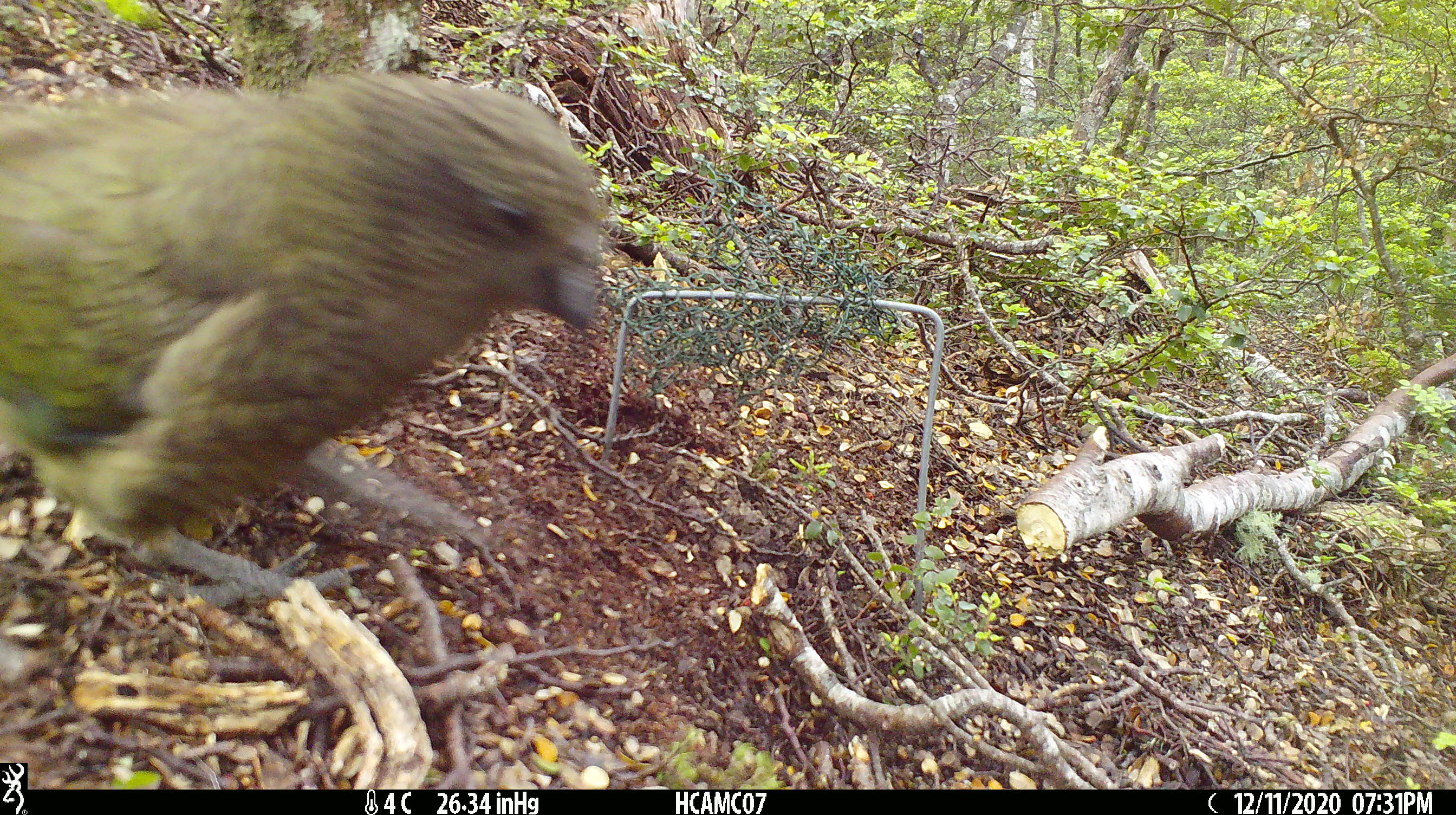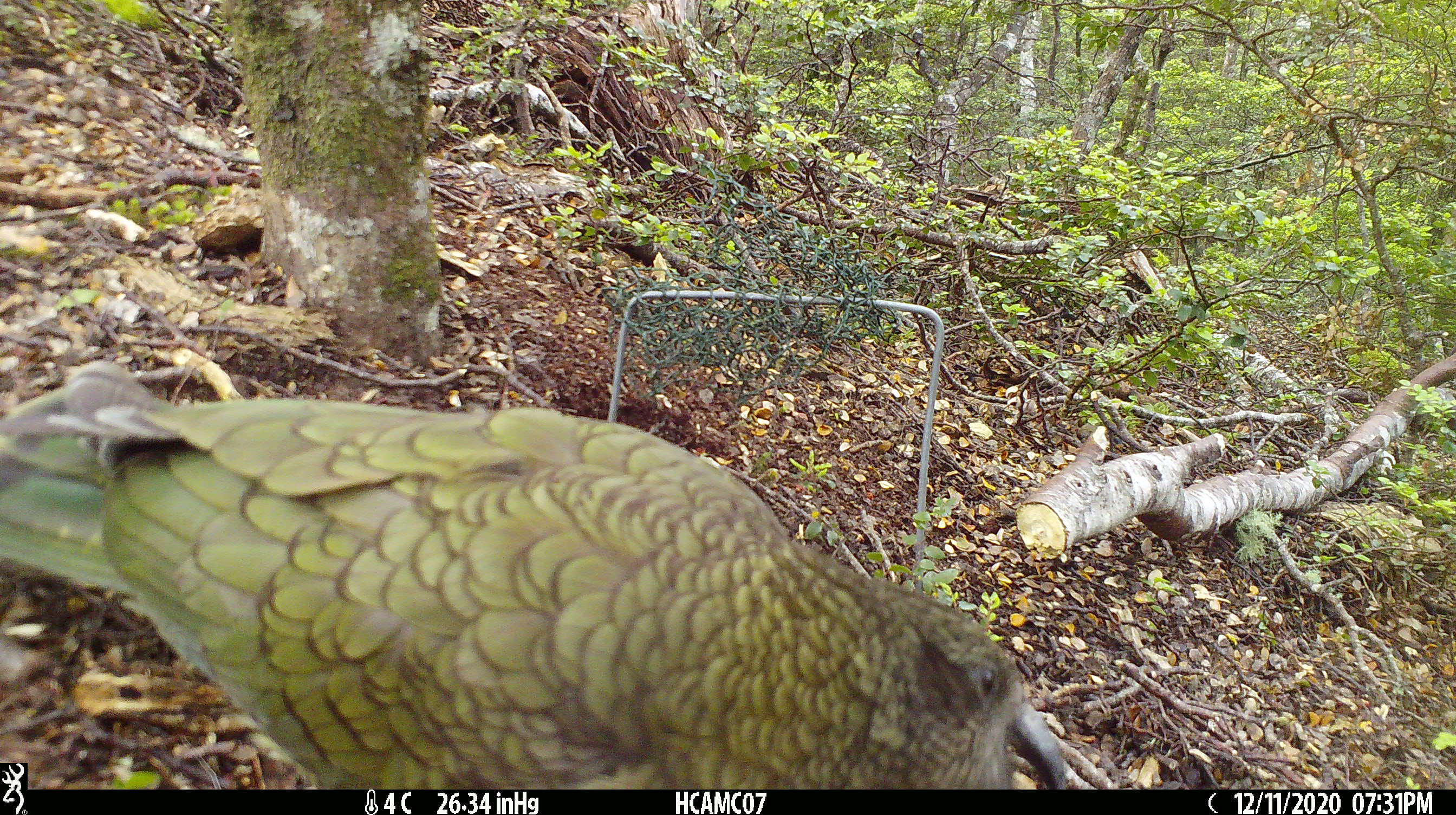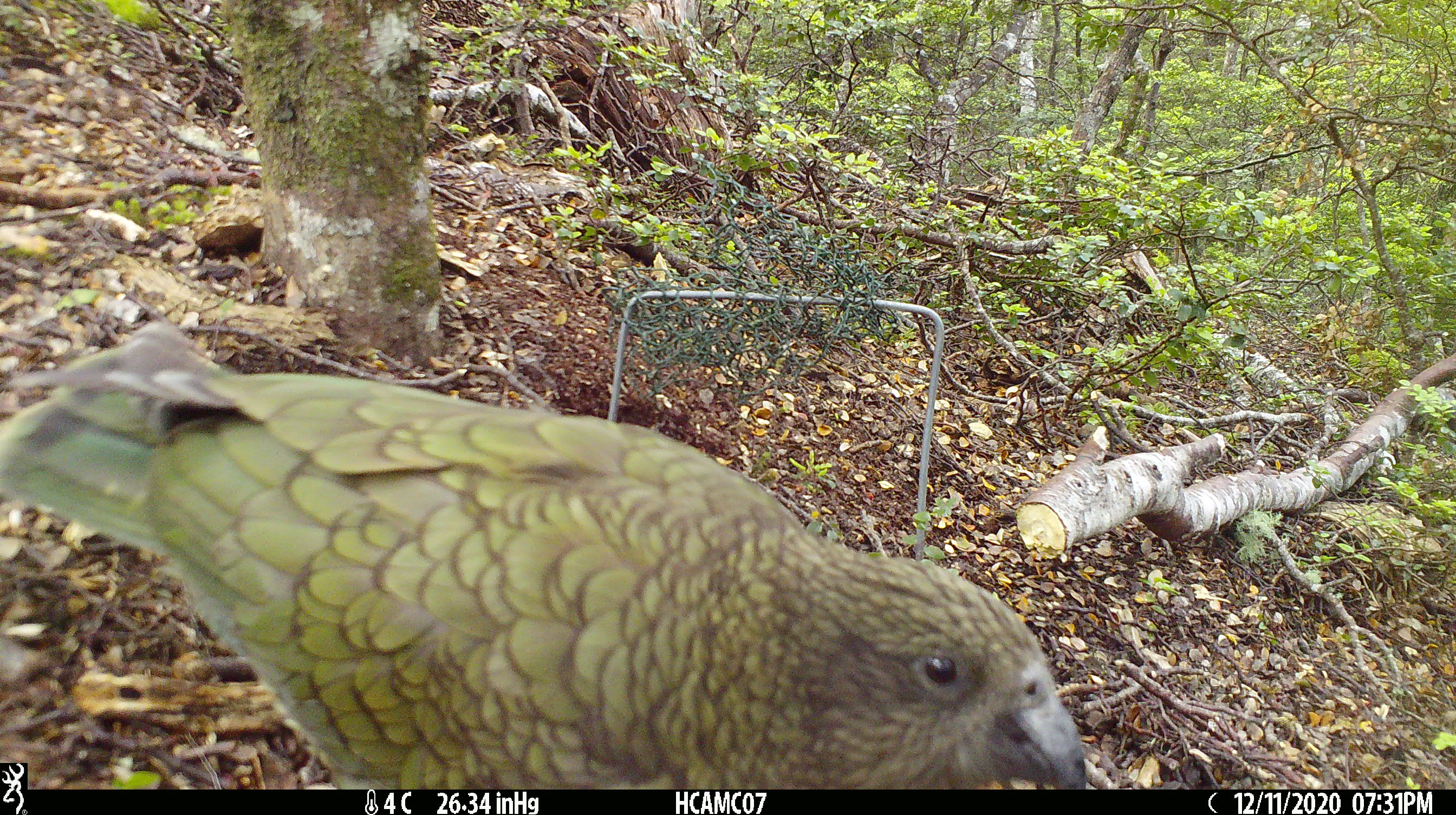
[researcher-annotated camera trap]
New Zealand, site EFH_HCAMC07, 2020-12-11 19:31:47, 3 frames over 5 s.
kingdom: Animalia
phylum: Chordata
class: Aves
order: Psittaciformes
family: Strigopidae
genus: Nestor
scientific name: Nestor notabilis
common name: kea